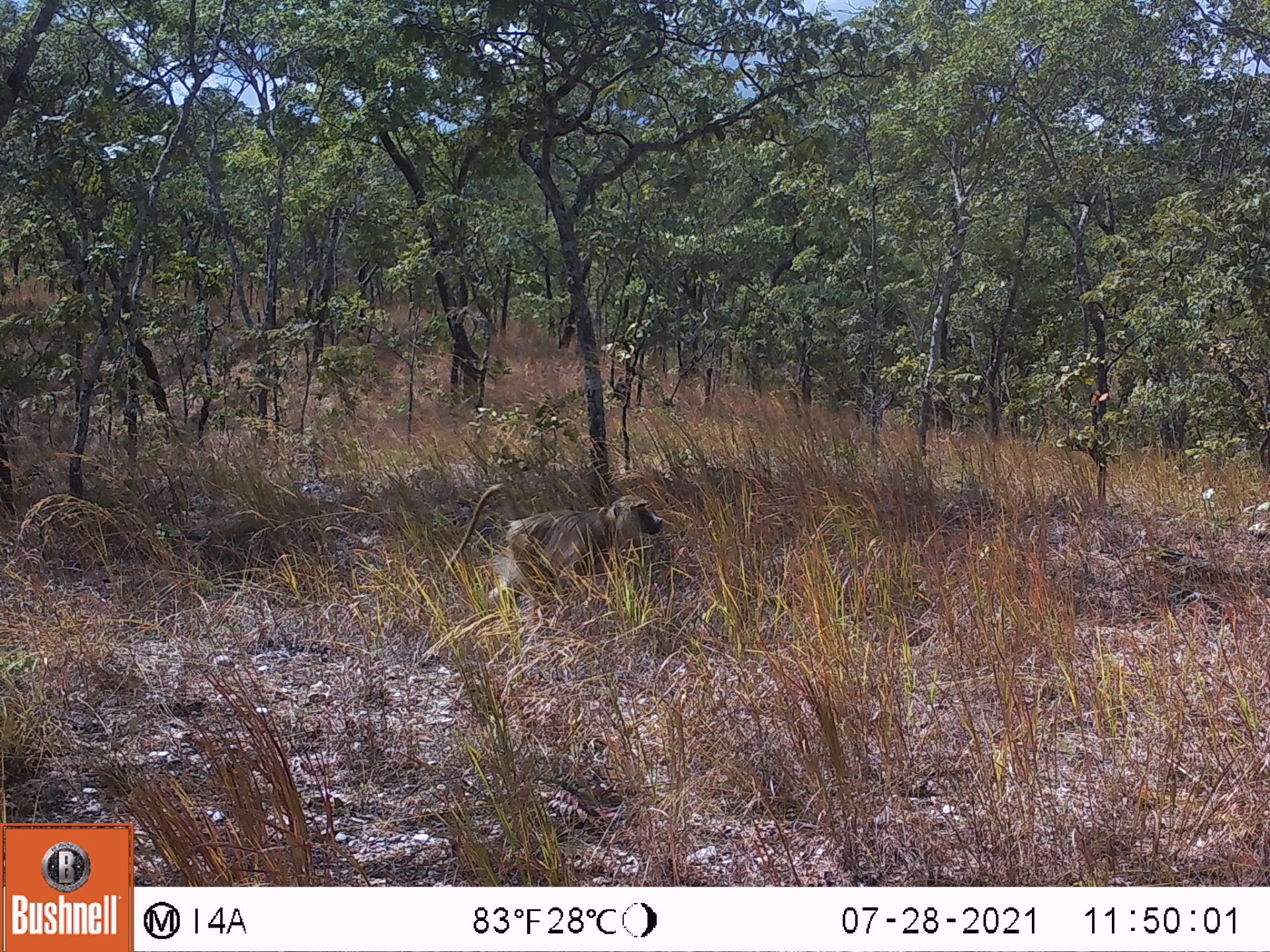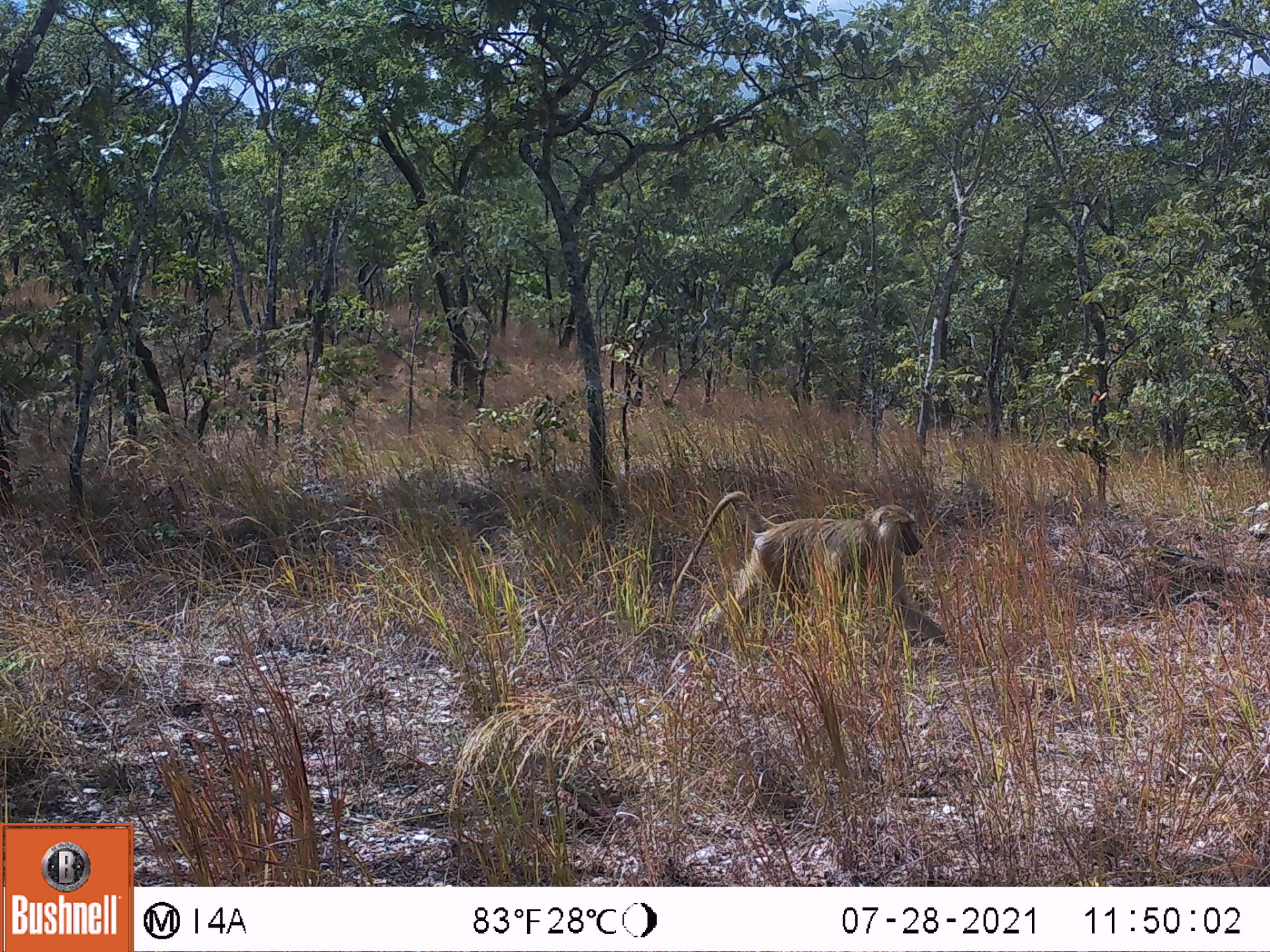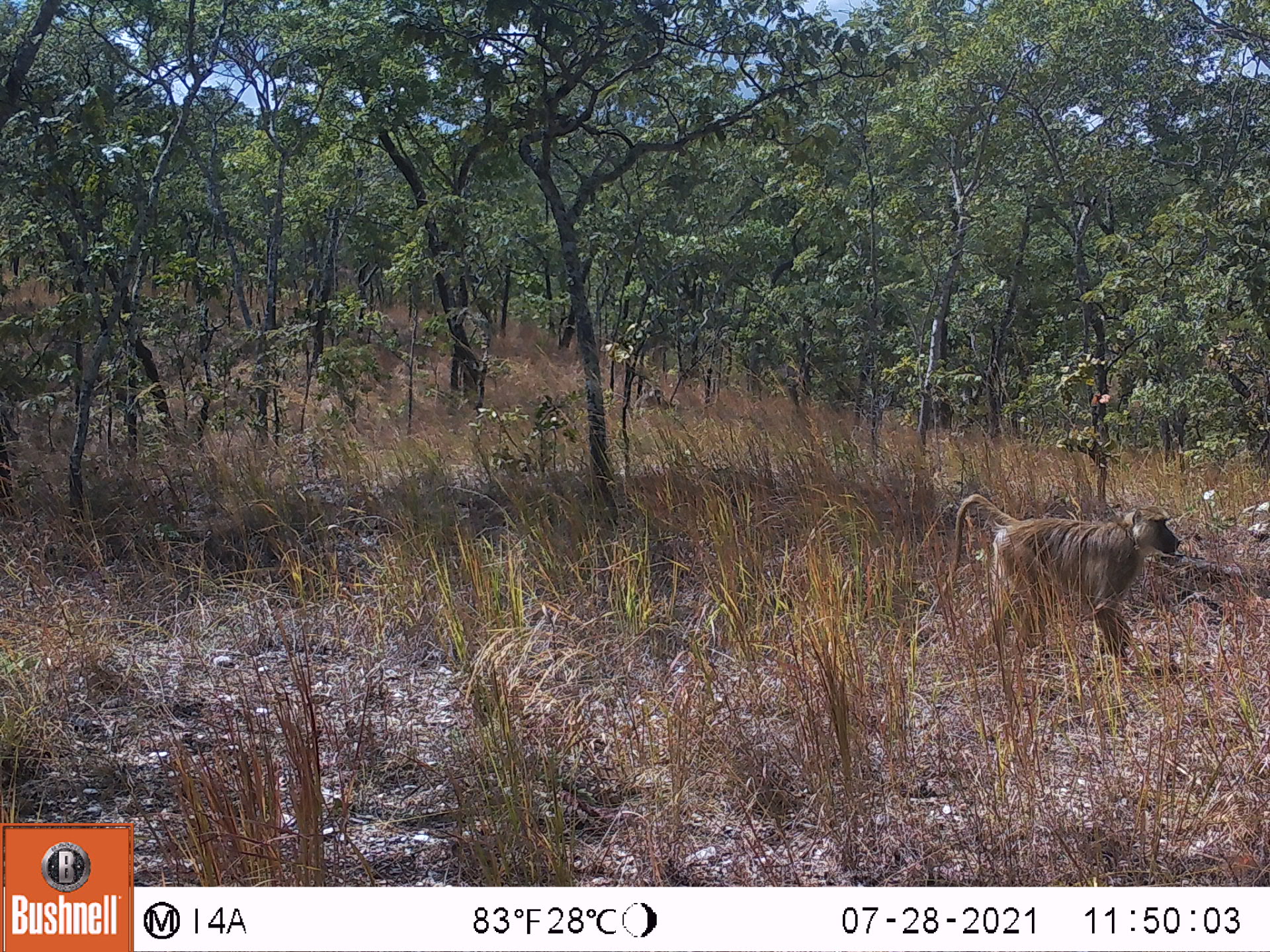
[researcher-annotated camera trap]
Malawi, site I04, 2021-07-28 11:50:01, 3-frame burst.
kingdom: Animalia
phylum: Chordata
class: Mammalia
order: Primates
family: Cercopithecidae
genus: Papio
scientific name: Papio cynocephalus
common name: yellow baboon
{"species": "yellow baboon (Papio cynocephalus)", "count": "1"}